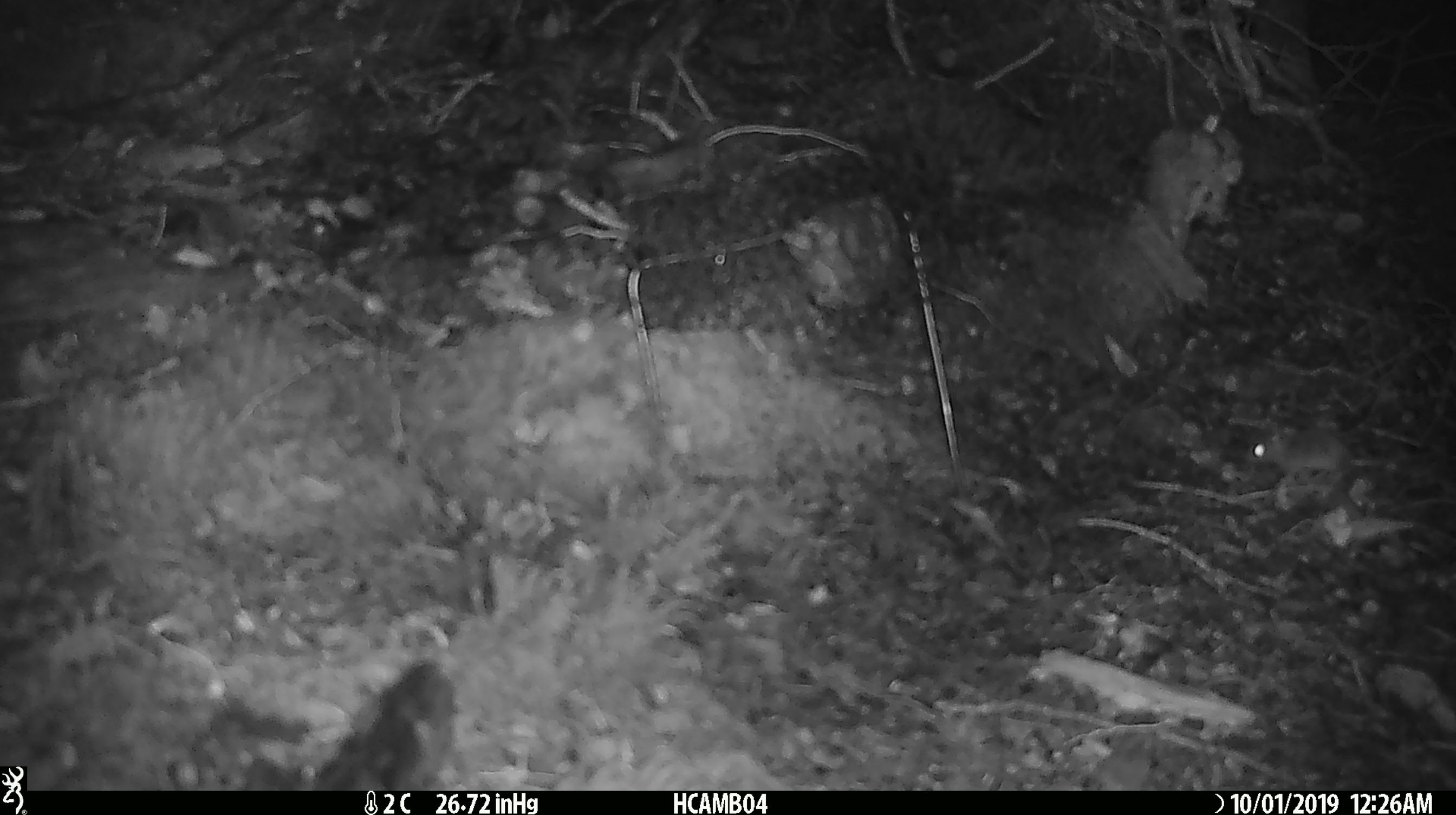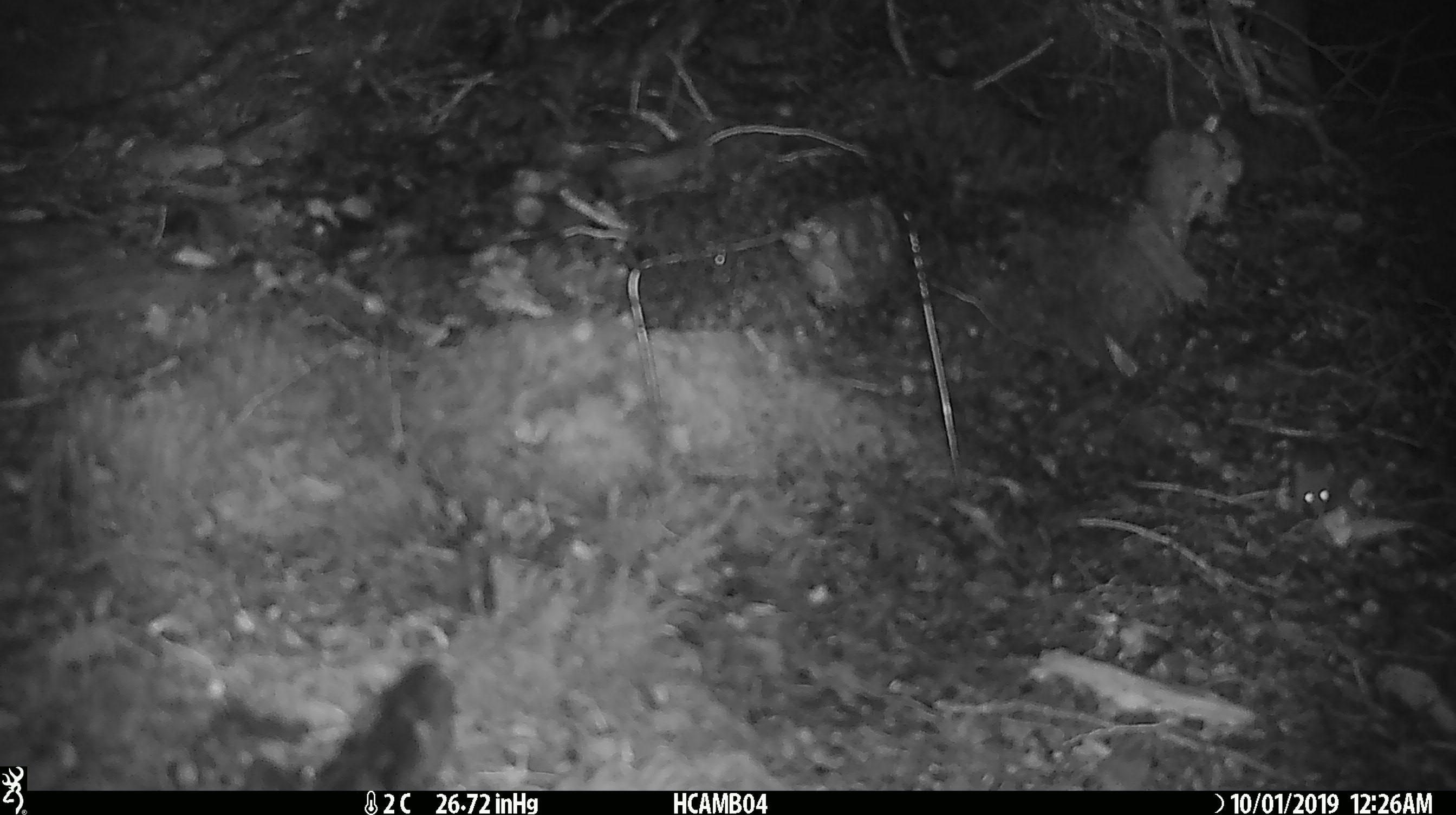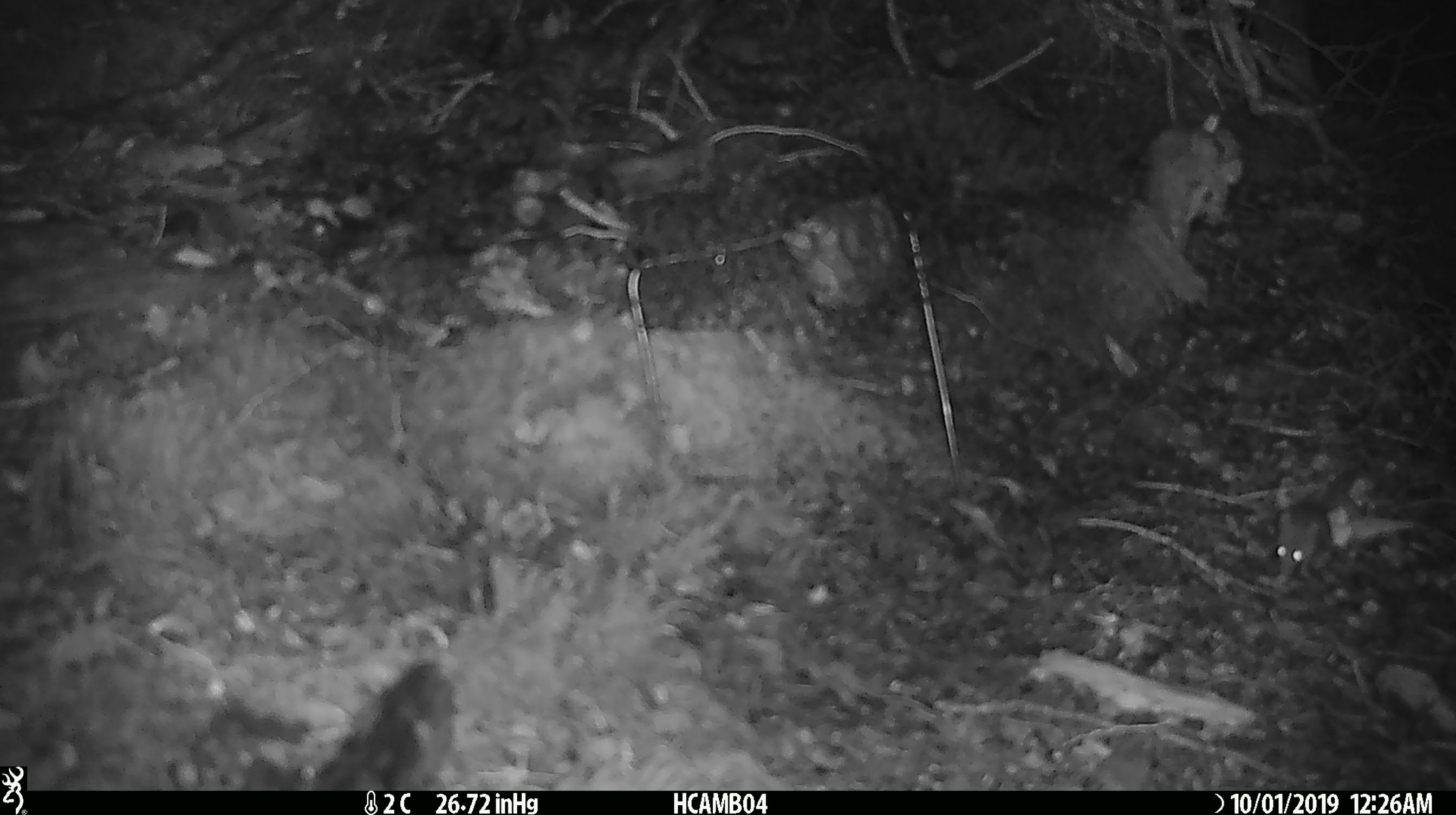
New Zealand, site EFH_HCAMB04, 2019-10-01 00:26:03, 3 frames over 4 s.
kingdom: Animalia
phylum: Chordata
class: Mammalia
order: Rodentia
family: Muridae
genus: Mus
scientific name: Mus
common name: mouse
Mouse (Mus).